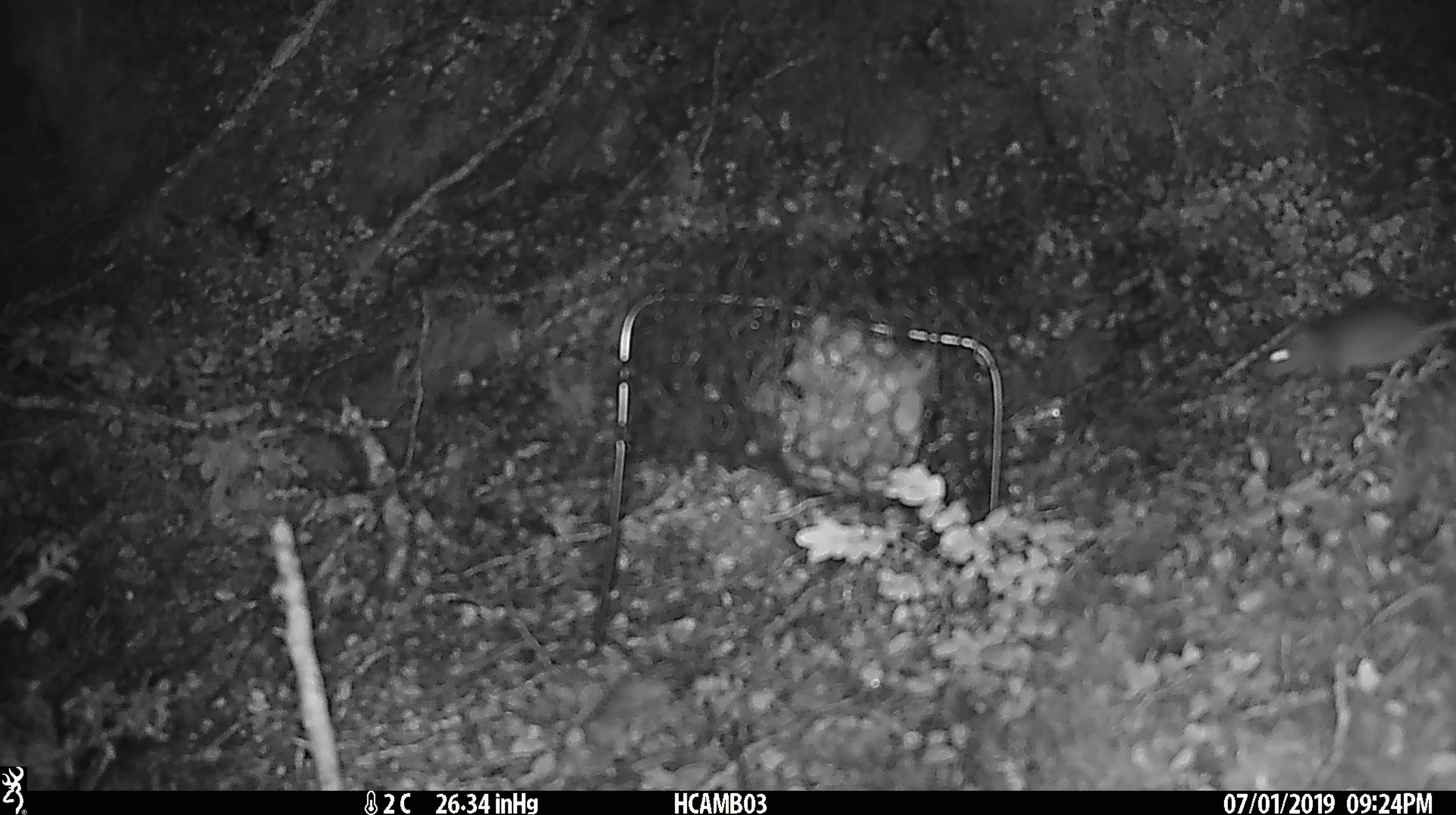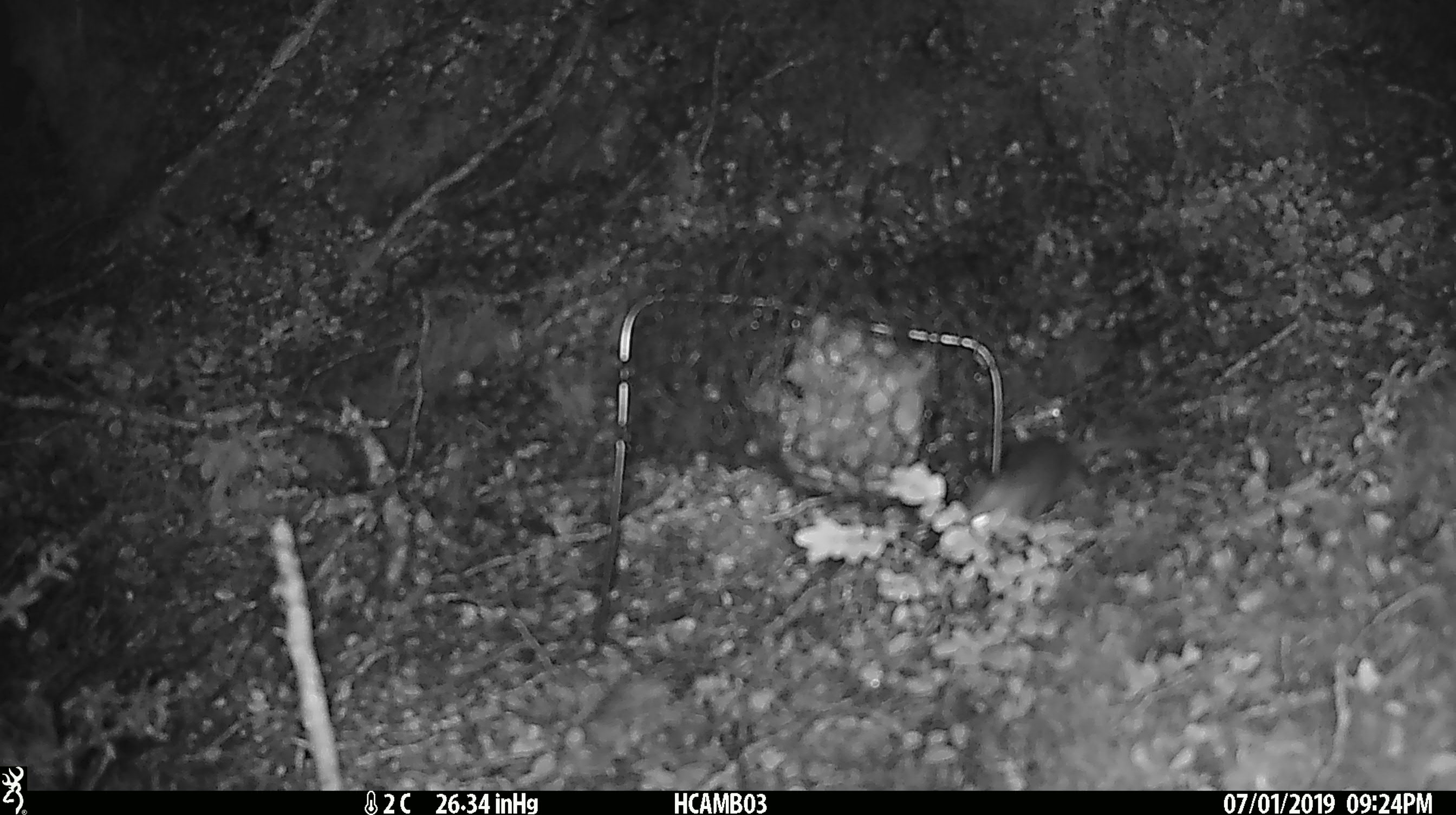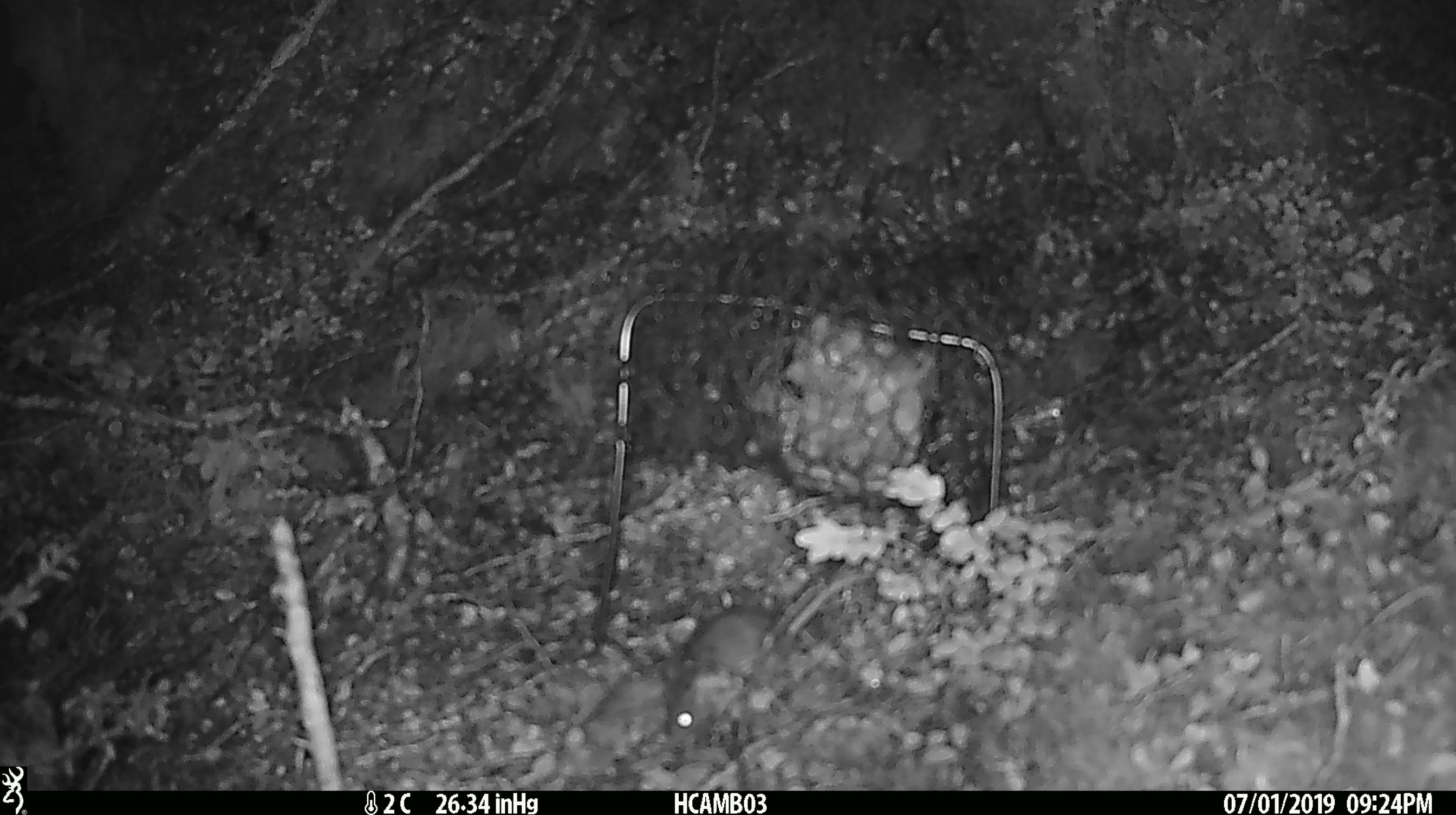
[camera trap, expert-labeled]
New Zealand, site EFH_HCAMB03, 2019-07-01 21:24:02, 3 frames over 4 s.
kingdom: Animalia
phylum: Chordata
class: Mammalia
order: Rodentia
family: Muridae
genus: Mus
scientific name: Mus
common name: mouse